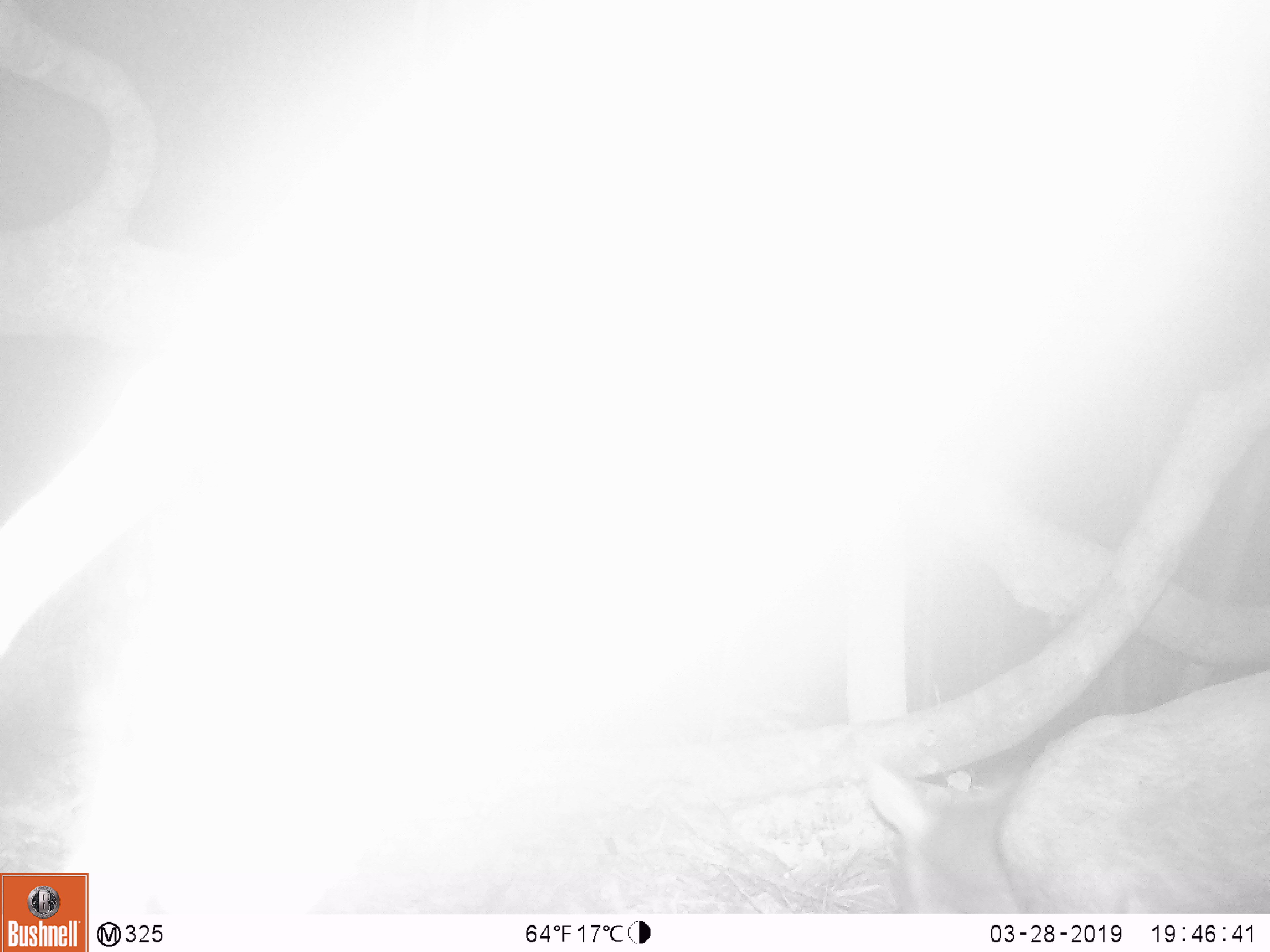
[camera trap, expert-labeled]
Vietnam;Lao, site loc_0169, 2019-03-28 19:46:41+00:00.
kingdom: Animalia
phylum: Chordata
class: Mammalia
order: Artiodactyla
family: Cervidae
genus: Muntiacus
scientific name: Muntiacus rooseveltorum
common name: roosevelt's muntjac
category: roosevelts muntjac group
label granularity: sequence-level